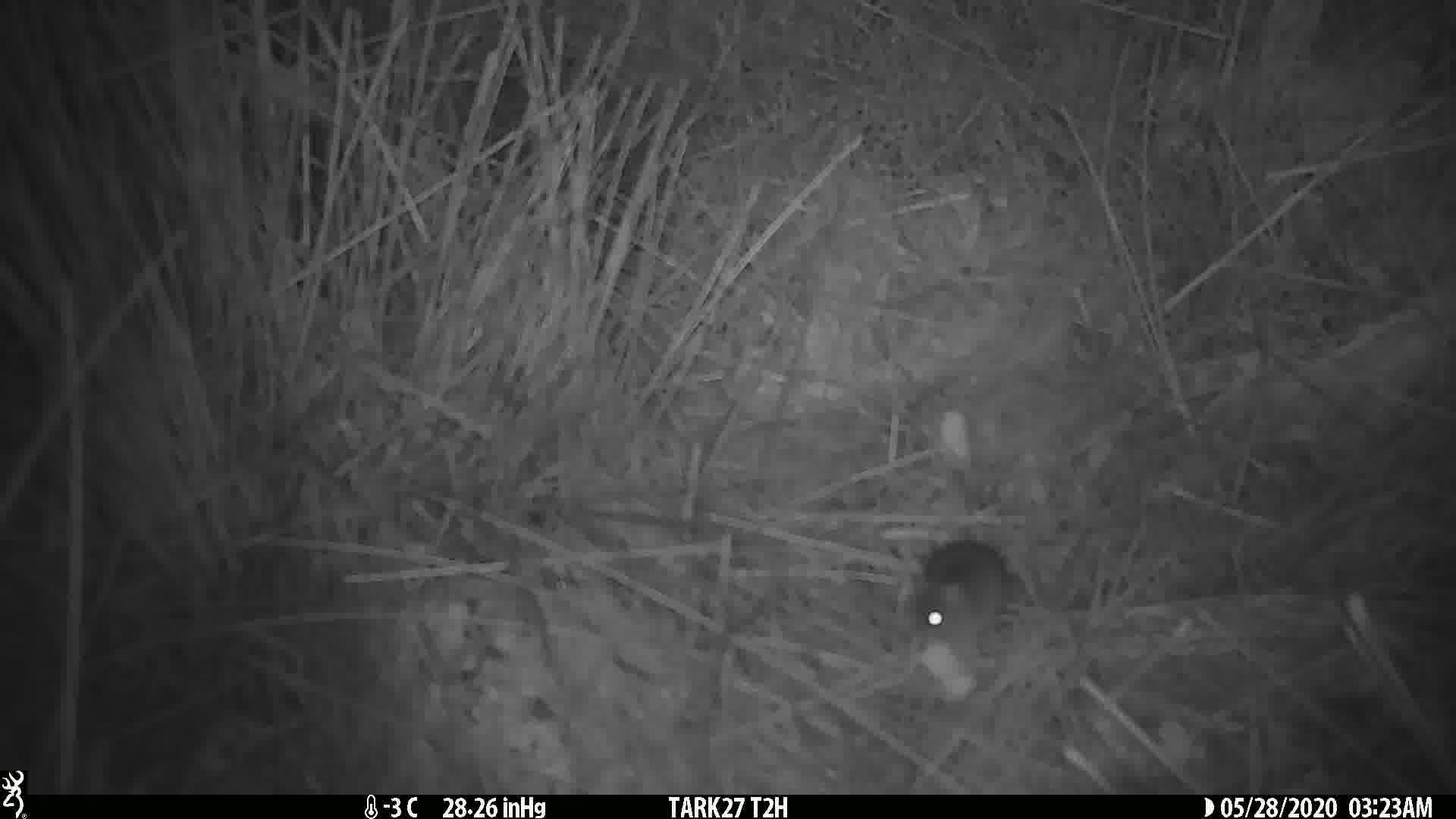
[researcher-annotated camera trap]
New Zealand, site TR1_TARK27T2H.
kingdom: Animalia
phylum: Chordata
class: Mammalia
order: Rodentia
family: Muridae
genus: Mus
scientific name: Mus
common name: mouse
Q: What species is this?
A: Mouse (Mus).